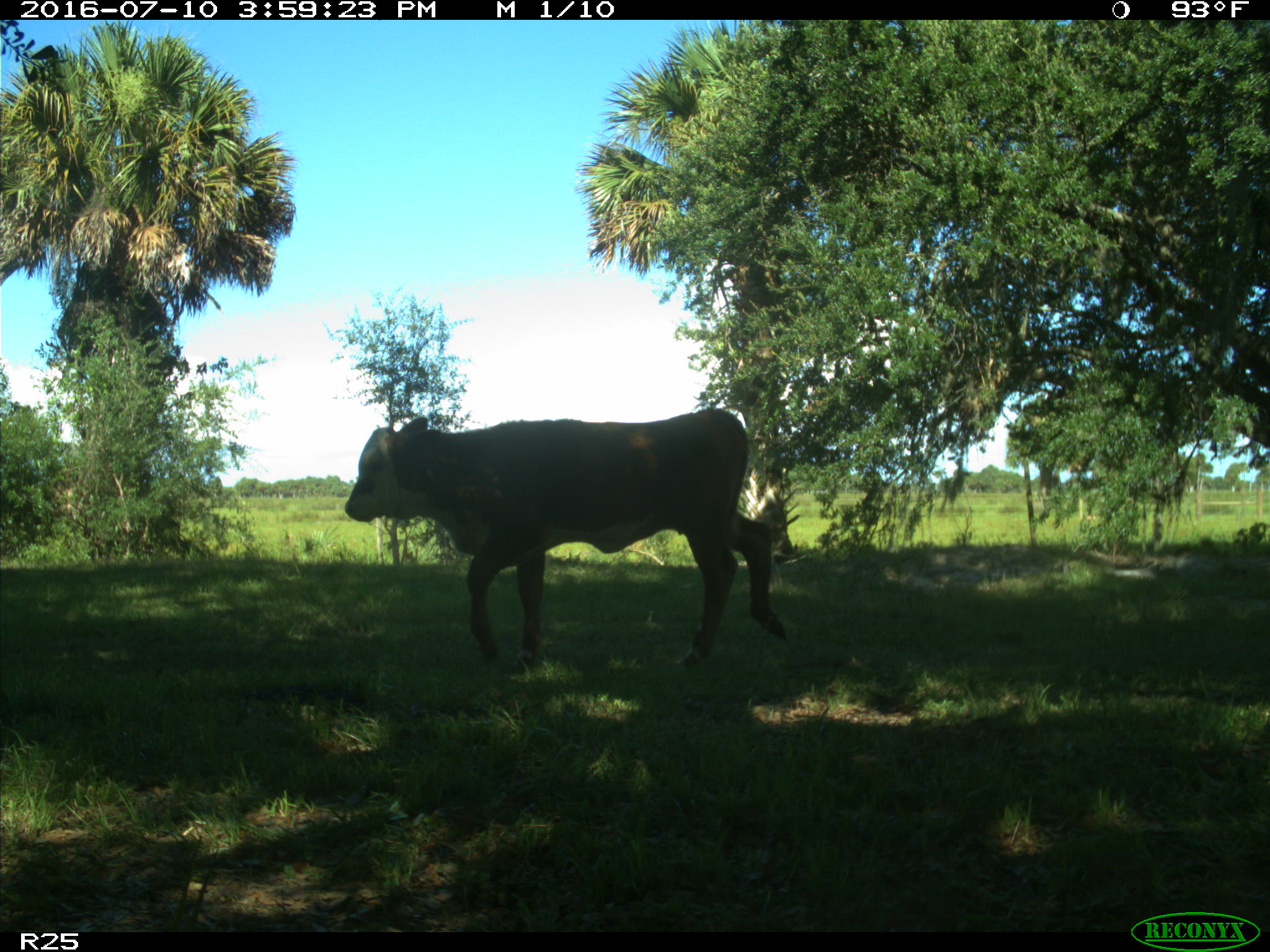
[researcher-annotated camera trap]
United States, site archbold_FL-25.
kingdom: Animalia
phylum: Chordata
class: Mammalia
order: Artiodactyla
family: Bovidae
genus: Bos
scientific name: Bos taurus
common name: domestic cow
Bos taurus (domestic cow).